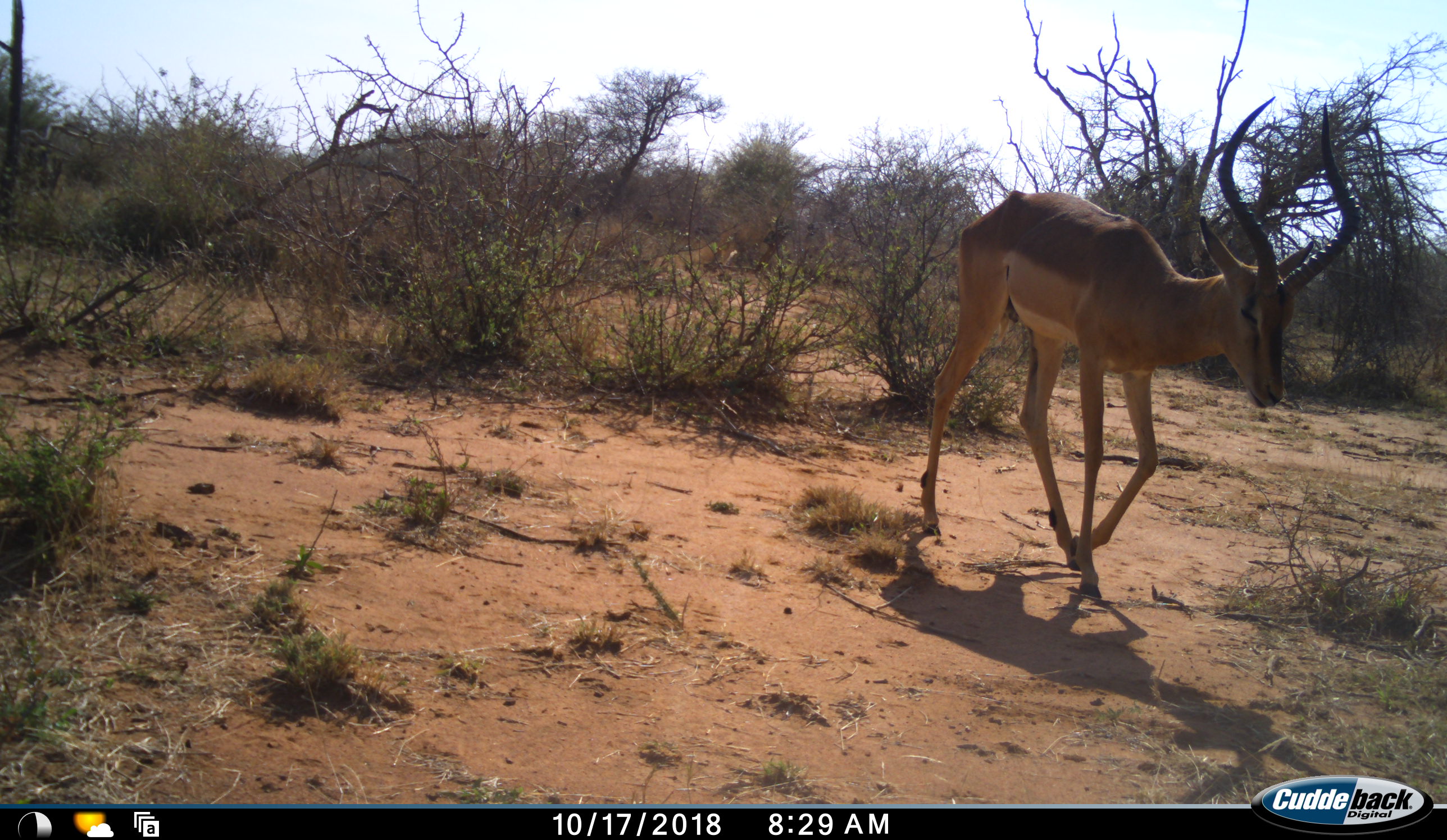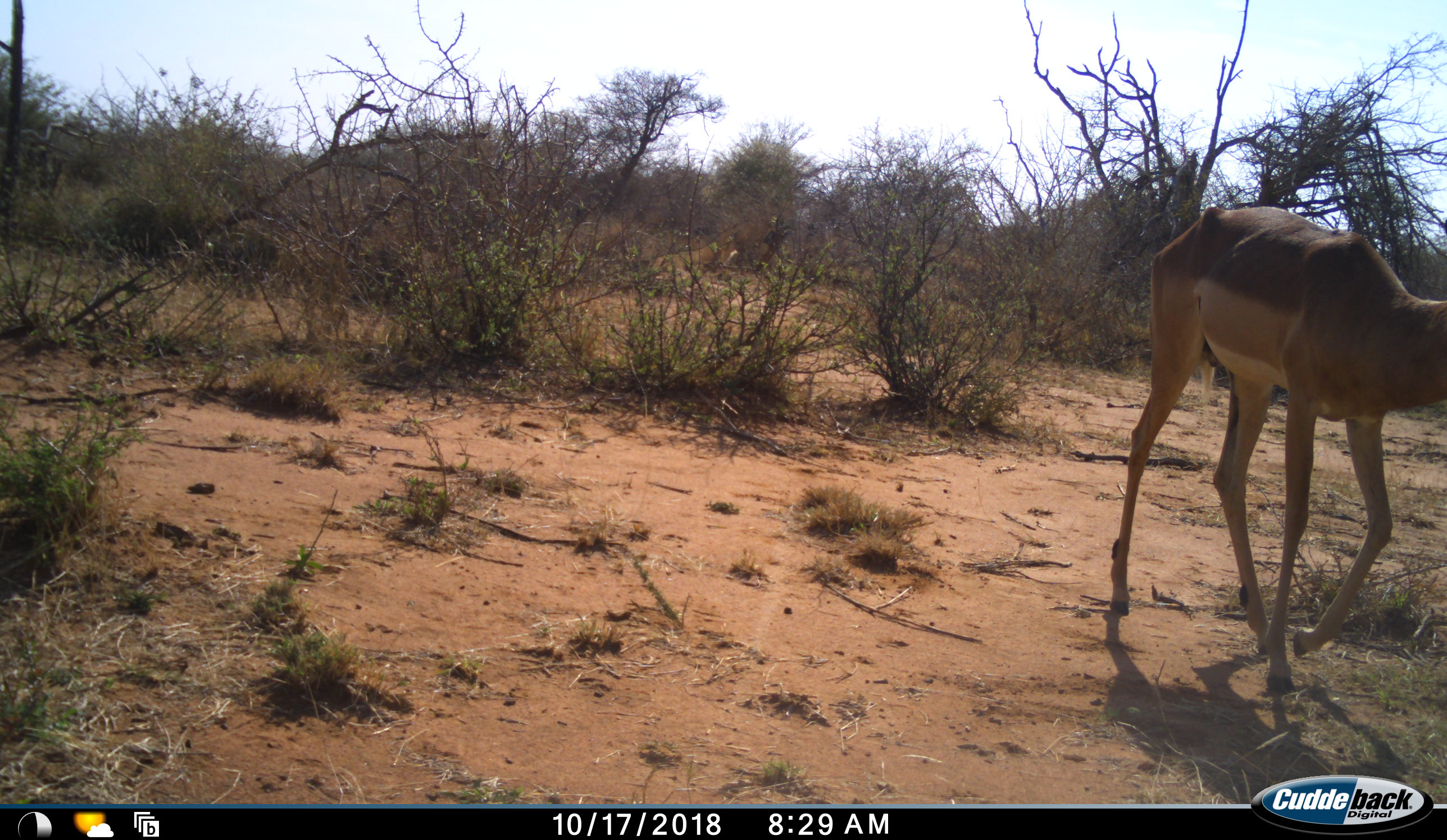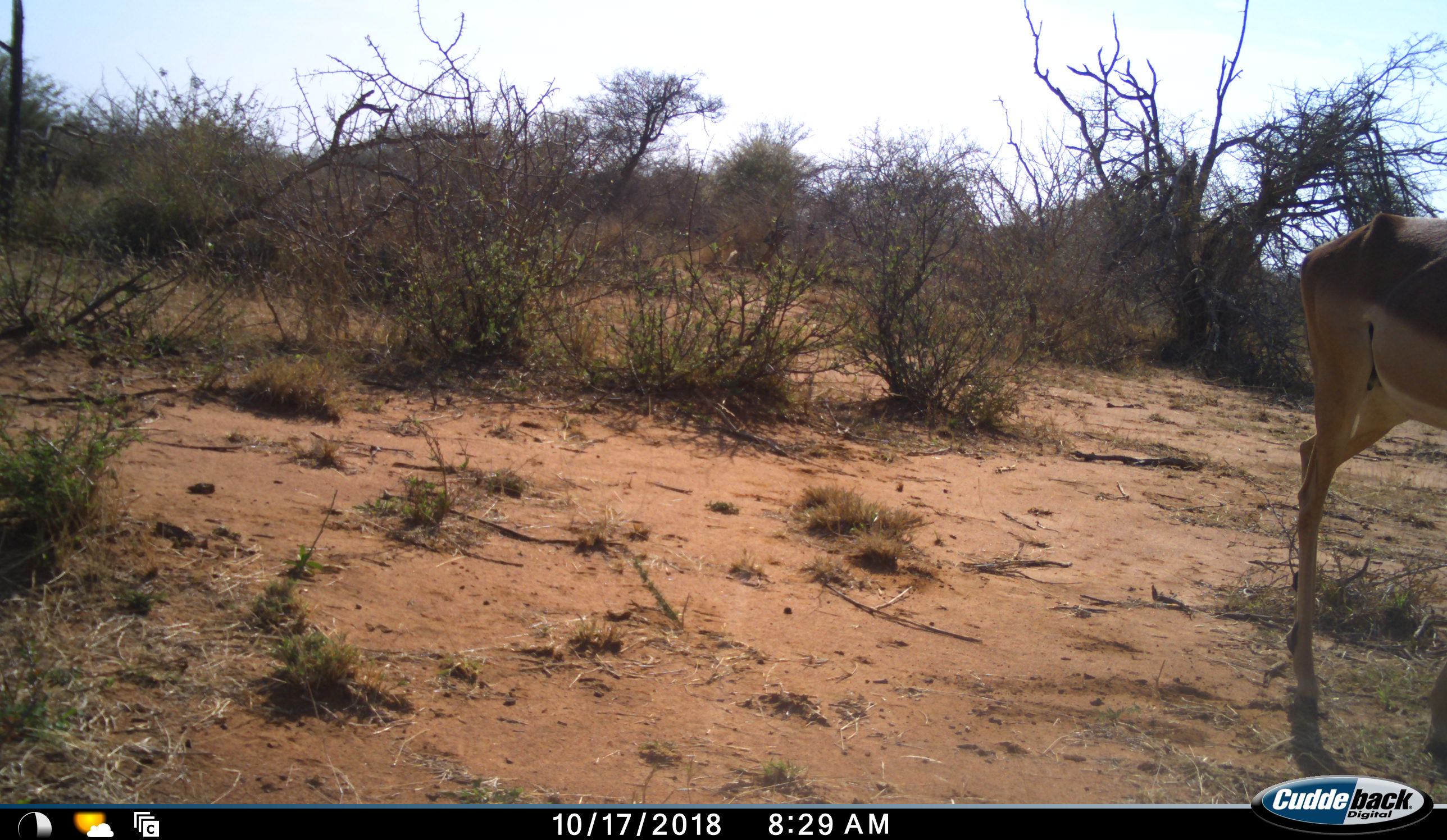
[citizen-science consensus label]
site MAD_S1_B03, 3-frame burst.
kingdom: Animalia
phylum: Chordata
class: Mammalia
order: Artiodactyla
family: Bovidae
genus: Aepyceros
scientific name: Aepyceros melampus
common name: impala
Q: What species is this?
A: Impala (Aepyceros melampus).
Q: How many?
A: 1.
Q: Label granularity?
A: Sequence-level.